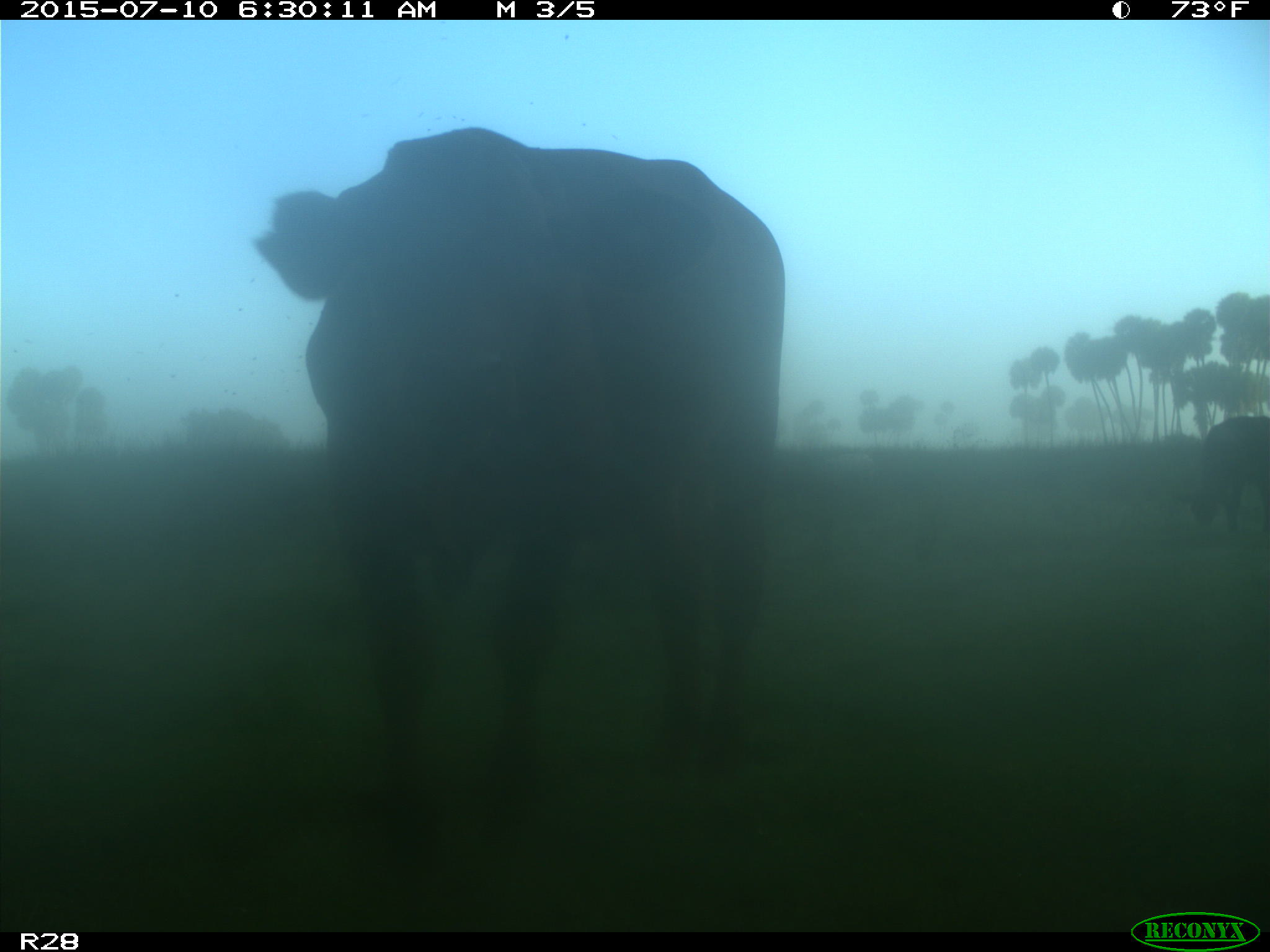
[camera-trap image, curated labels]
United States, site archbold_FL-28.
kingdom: Animalia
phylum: Chordata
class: Mammalia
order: Artiodactyla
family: Bovidae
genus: Bos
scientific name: Bos taurus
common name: domestic cow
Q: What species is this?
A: Bos taurus (domestic cow).